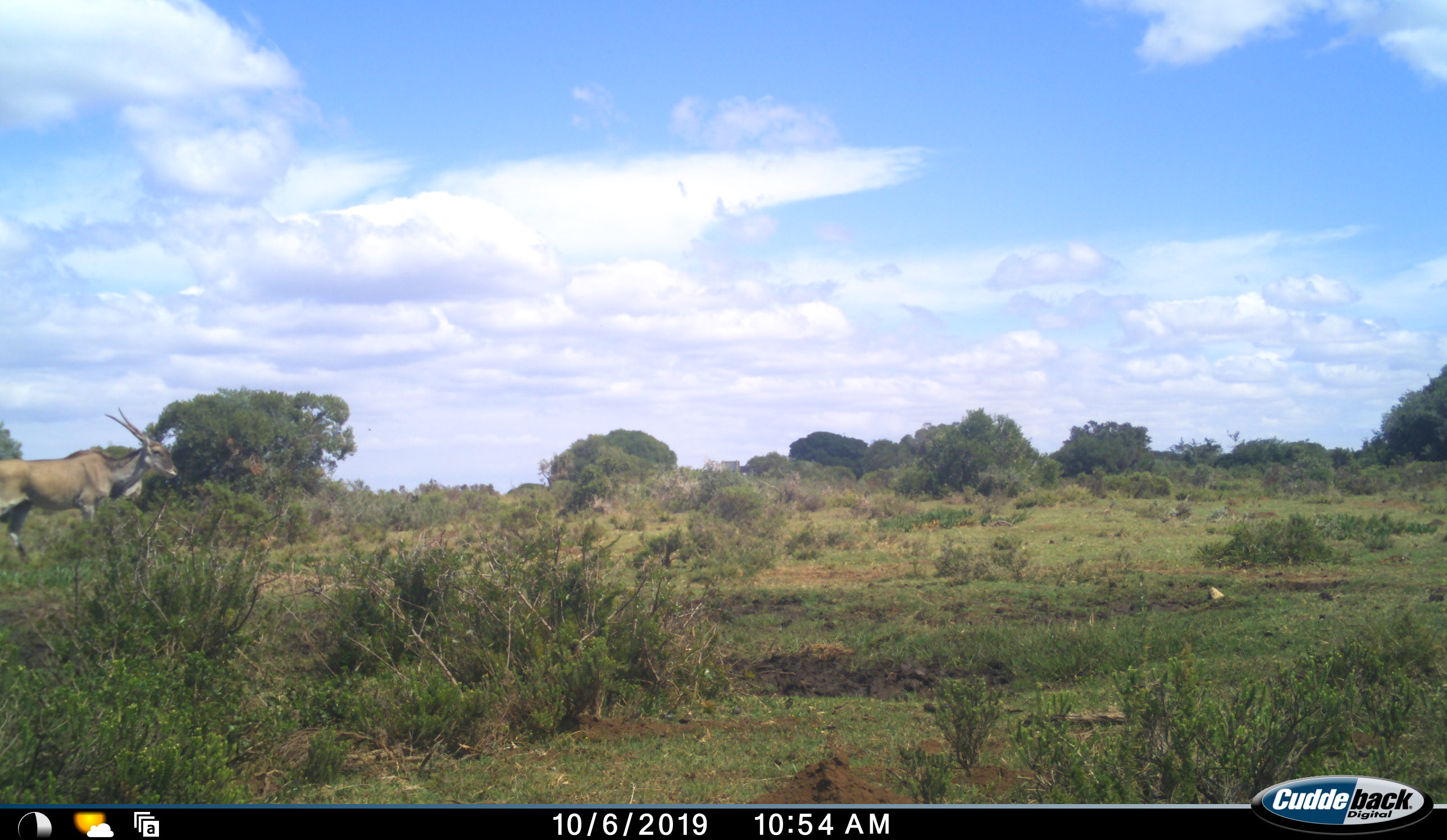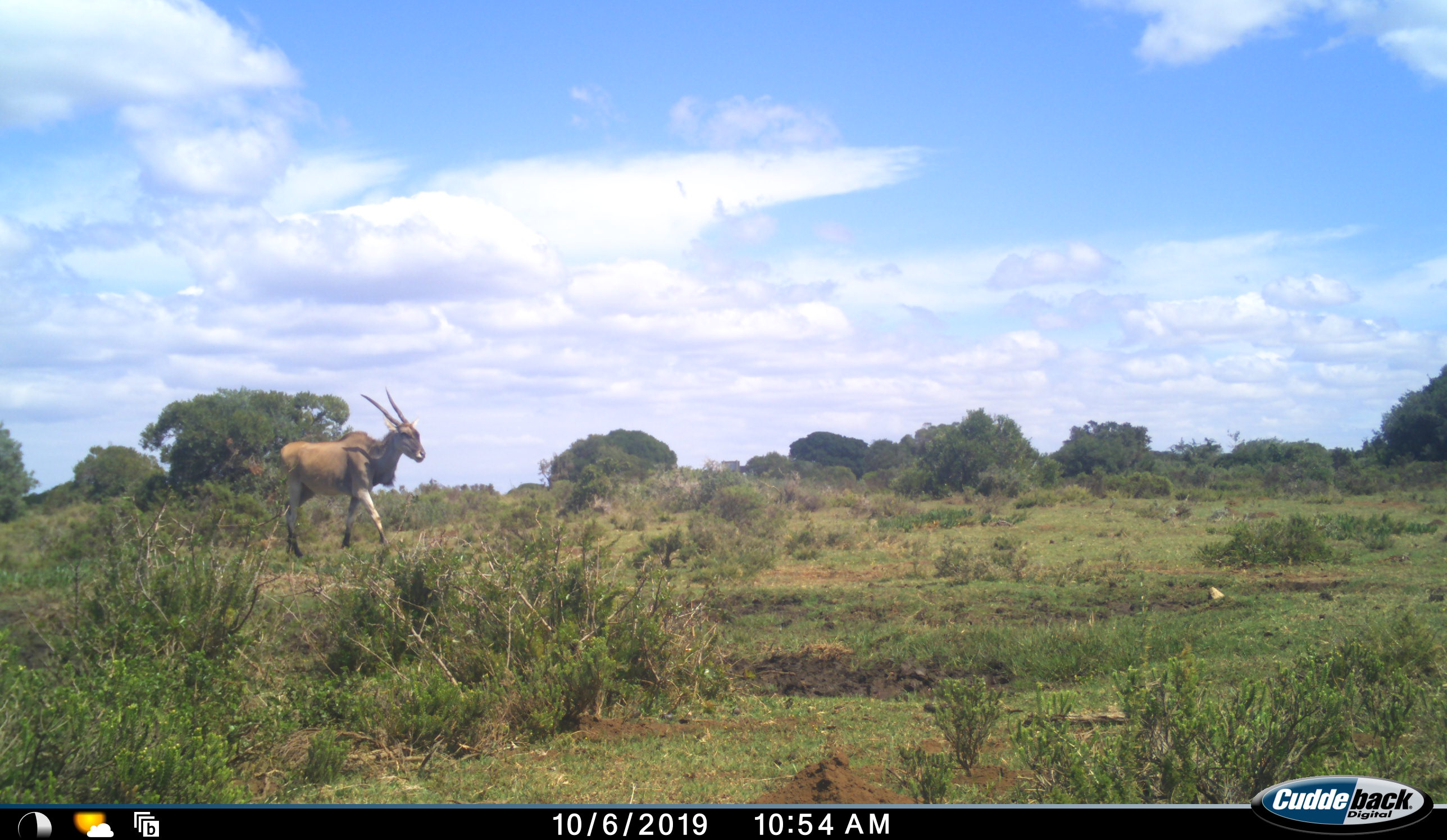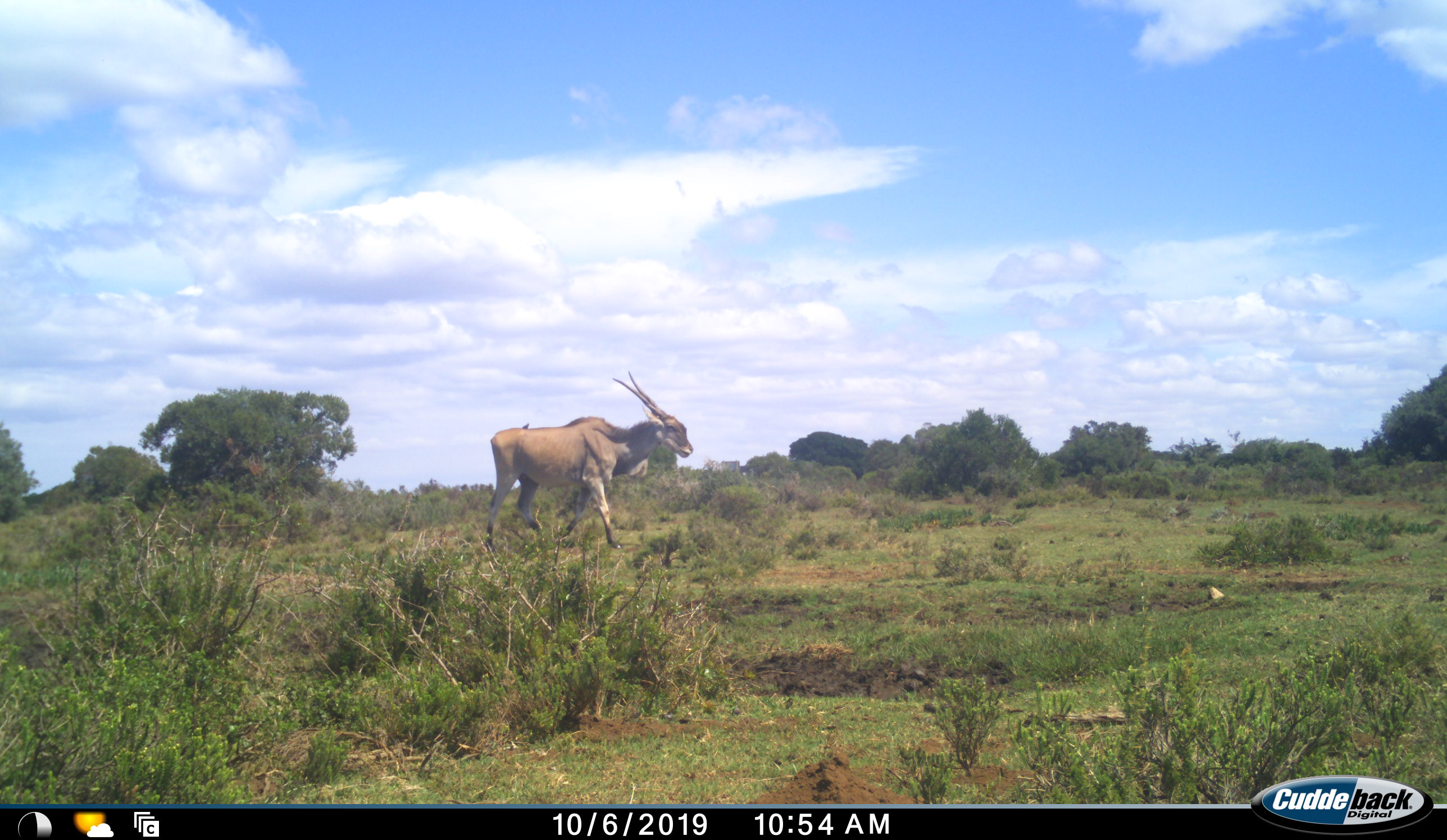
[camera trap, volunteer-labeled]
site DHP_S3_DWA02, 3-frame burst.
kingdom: Animalia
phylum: Chordata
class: Mammalia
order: Artiodactyla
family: Bovidae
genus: Tragelaphus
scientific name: Tragelaphus oryx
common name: eland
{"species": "eland (Tragelaphus oryx)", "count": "1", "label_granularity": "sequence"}